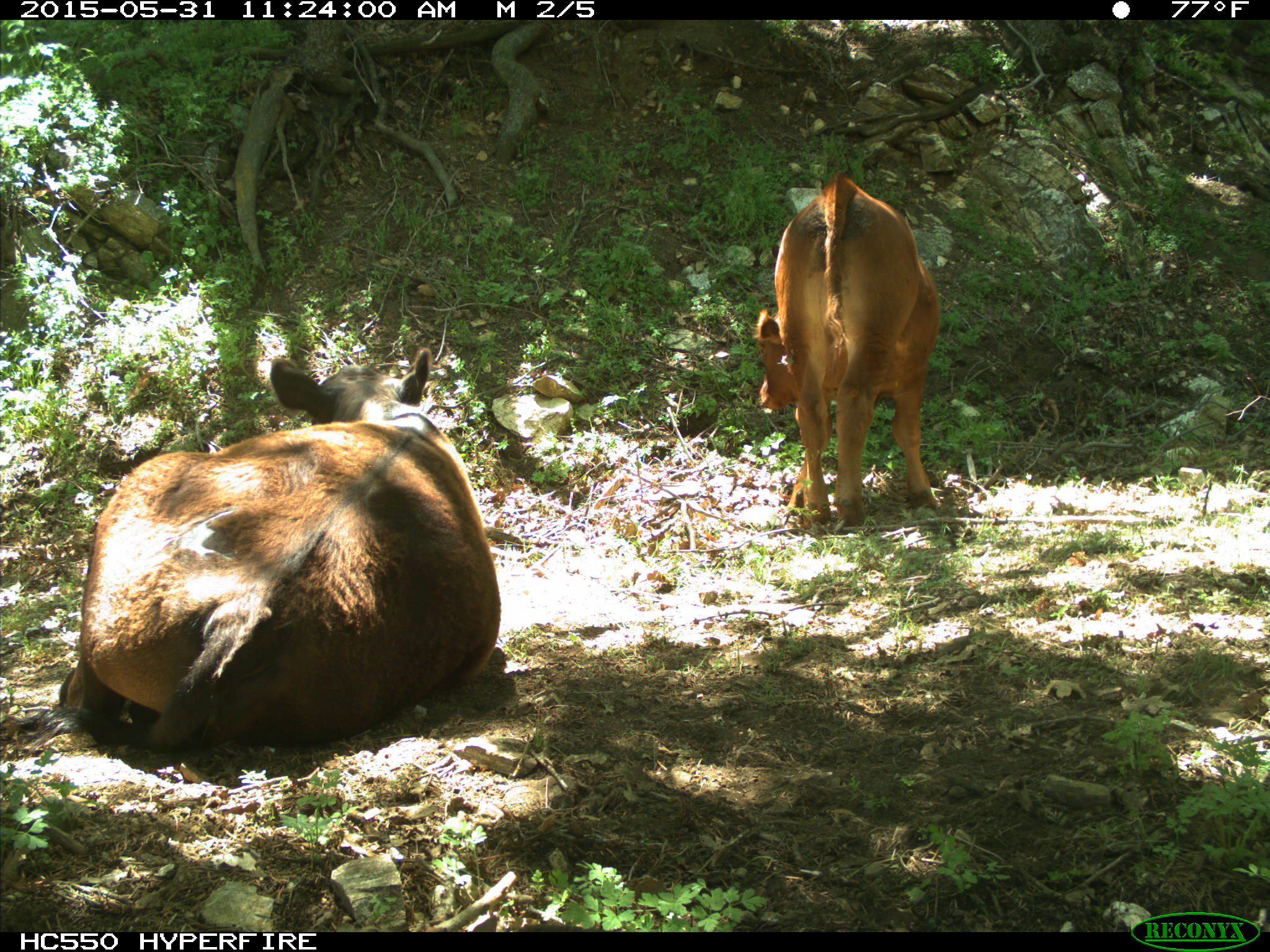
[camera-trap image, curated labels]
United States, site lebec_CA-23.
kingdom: Animalia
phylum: Chordata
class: Mammalia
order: Artiodactyla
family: Bovidae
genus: Bos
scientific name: Bos taurus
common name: domestic cow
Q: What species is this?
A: Bos taurus (domestic cow).